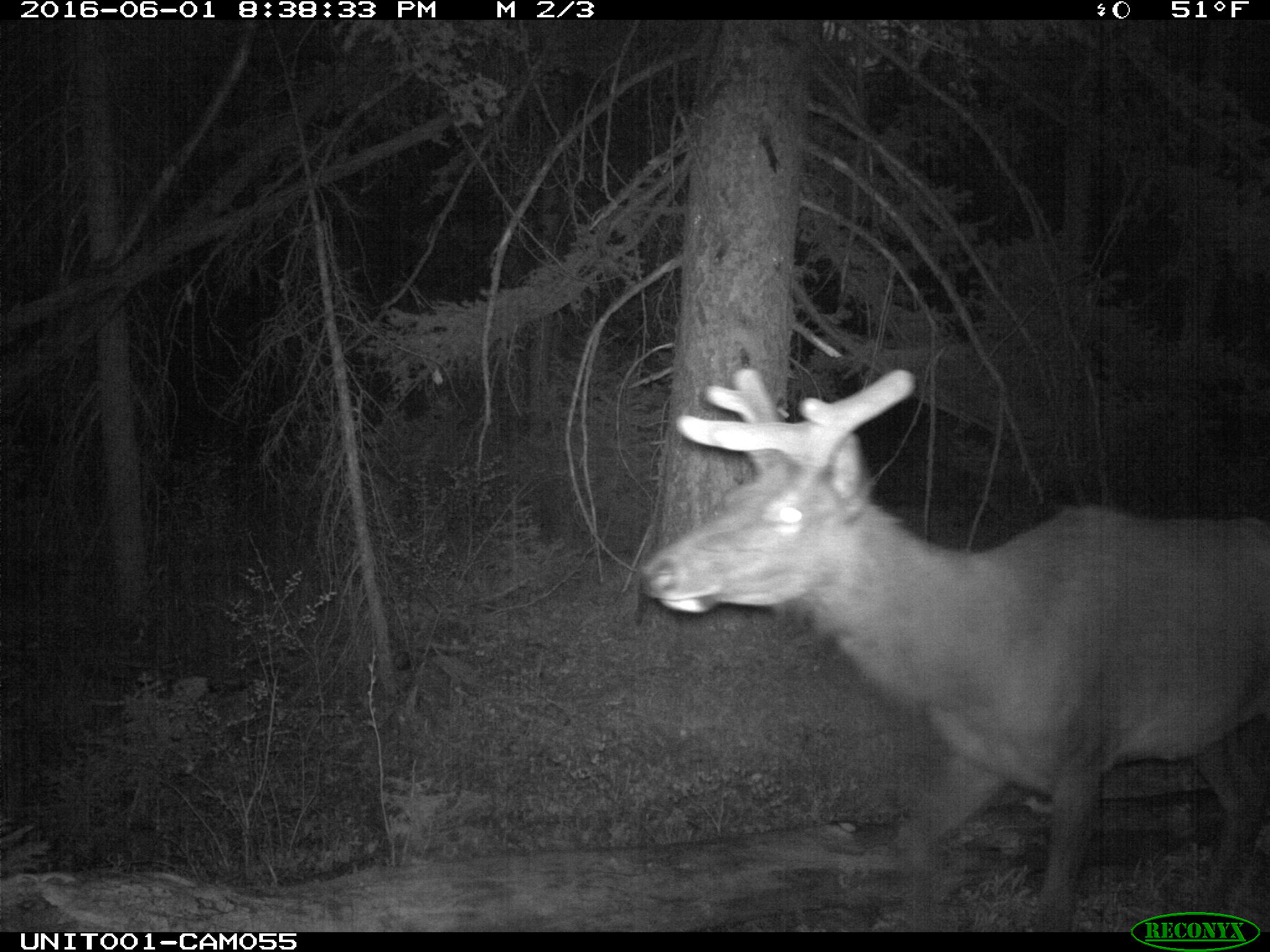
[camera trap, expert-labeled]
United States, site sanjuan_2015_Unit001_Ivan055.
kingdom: Animalia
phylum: Chordata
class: Mammalia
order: Artiodactyla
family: Cervidae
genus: Cervus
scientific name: Cervus elaphus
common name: red deer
Cervus elaphus (red deer).